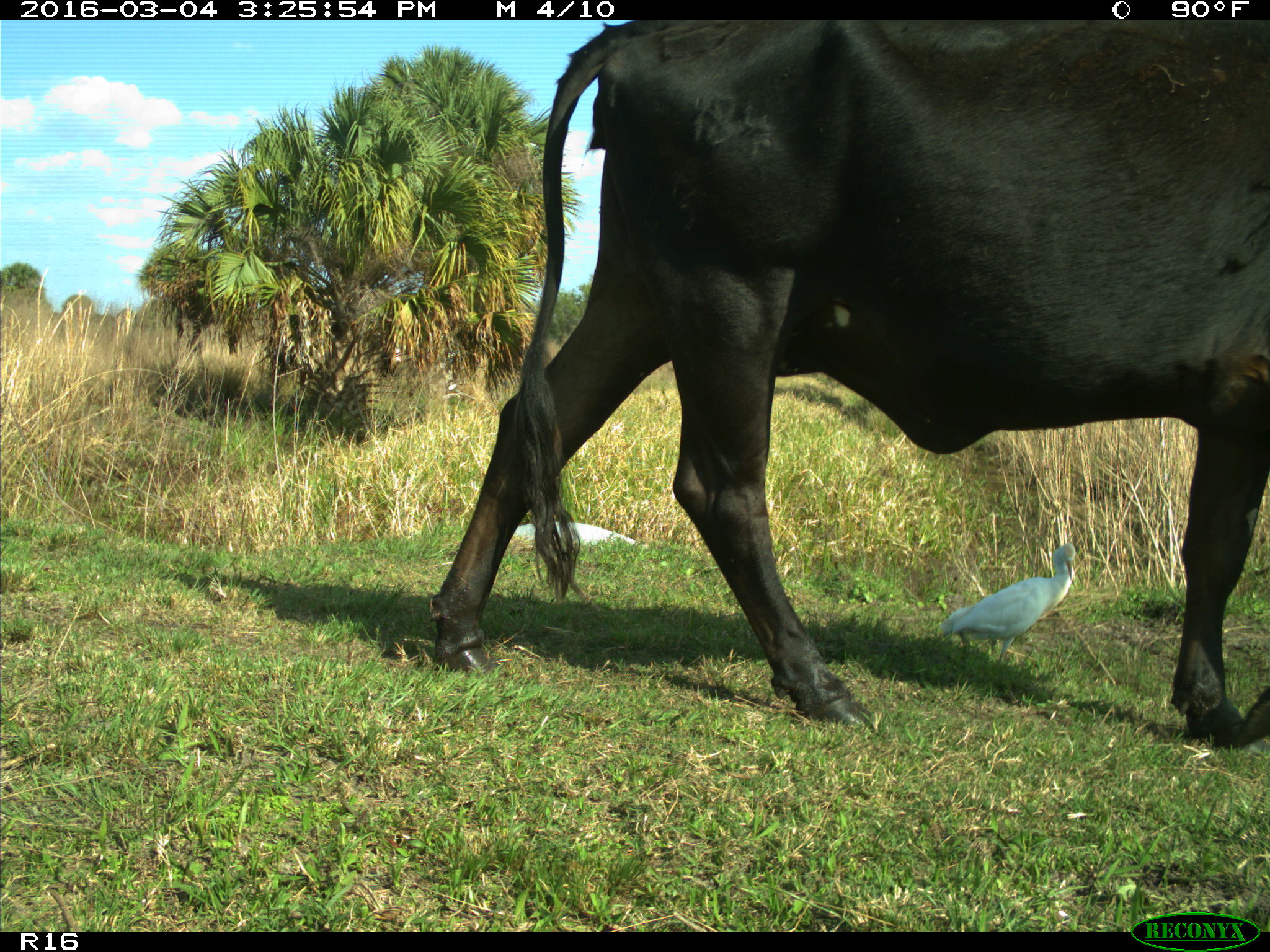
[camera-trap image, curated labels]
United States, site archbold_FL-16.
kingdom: Animalia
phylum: Chordata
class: Mammalia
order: Artiodactyla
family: Bovidae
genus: Bos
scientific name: Bos taurus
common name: domestic cow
Bos taurus (domestic cow).